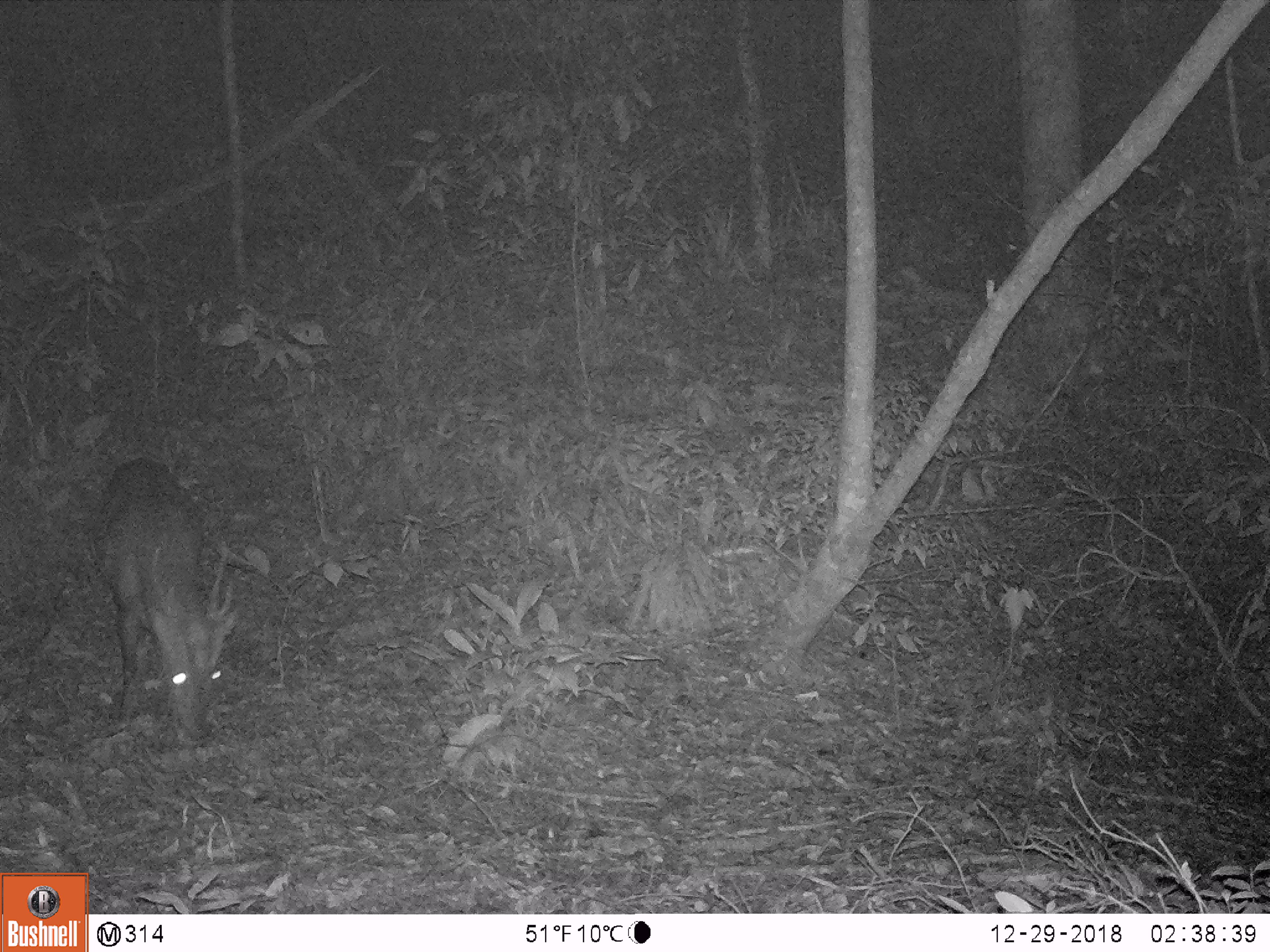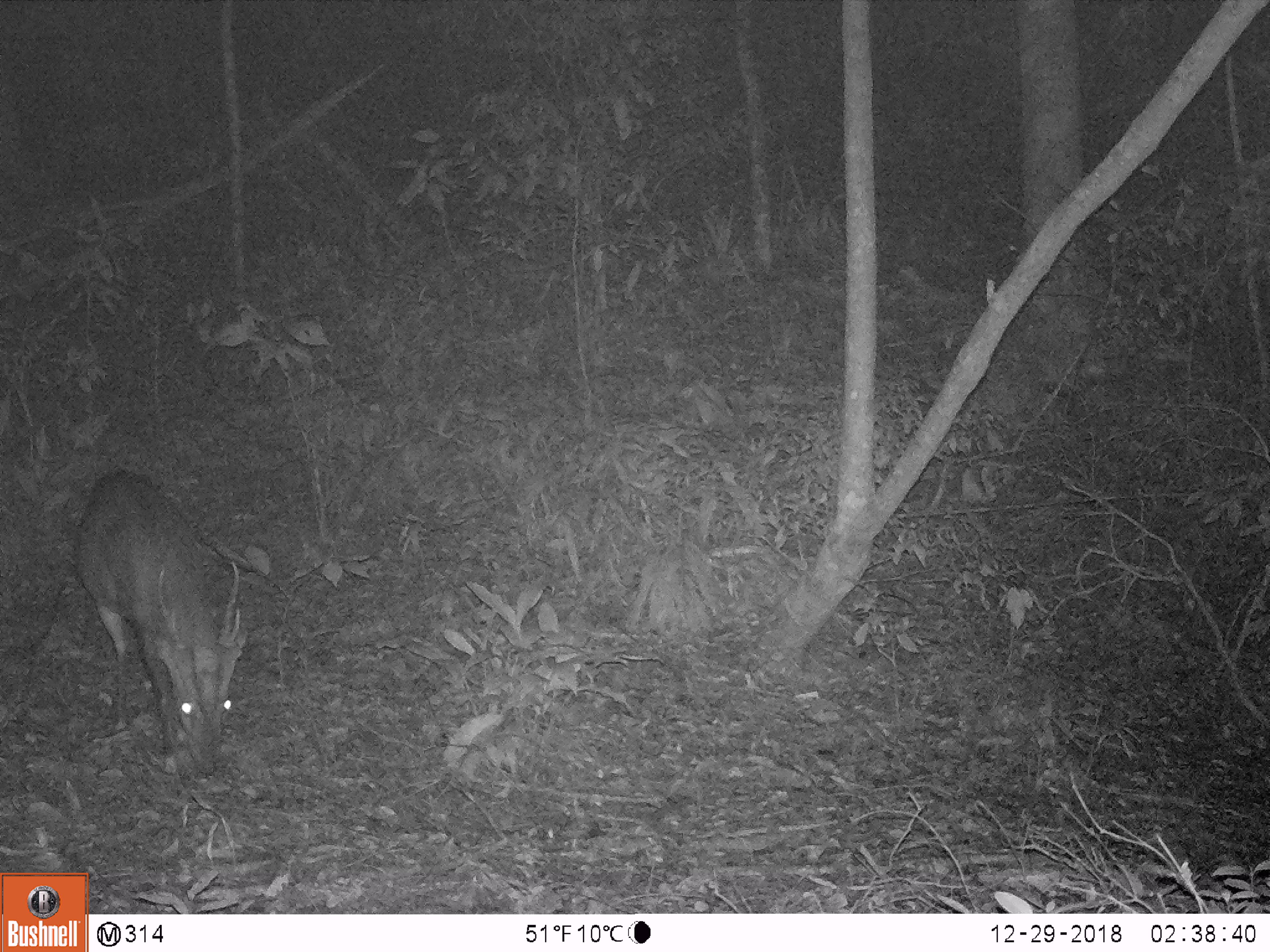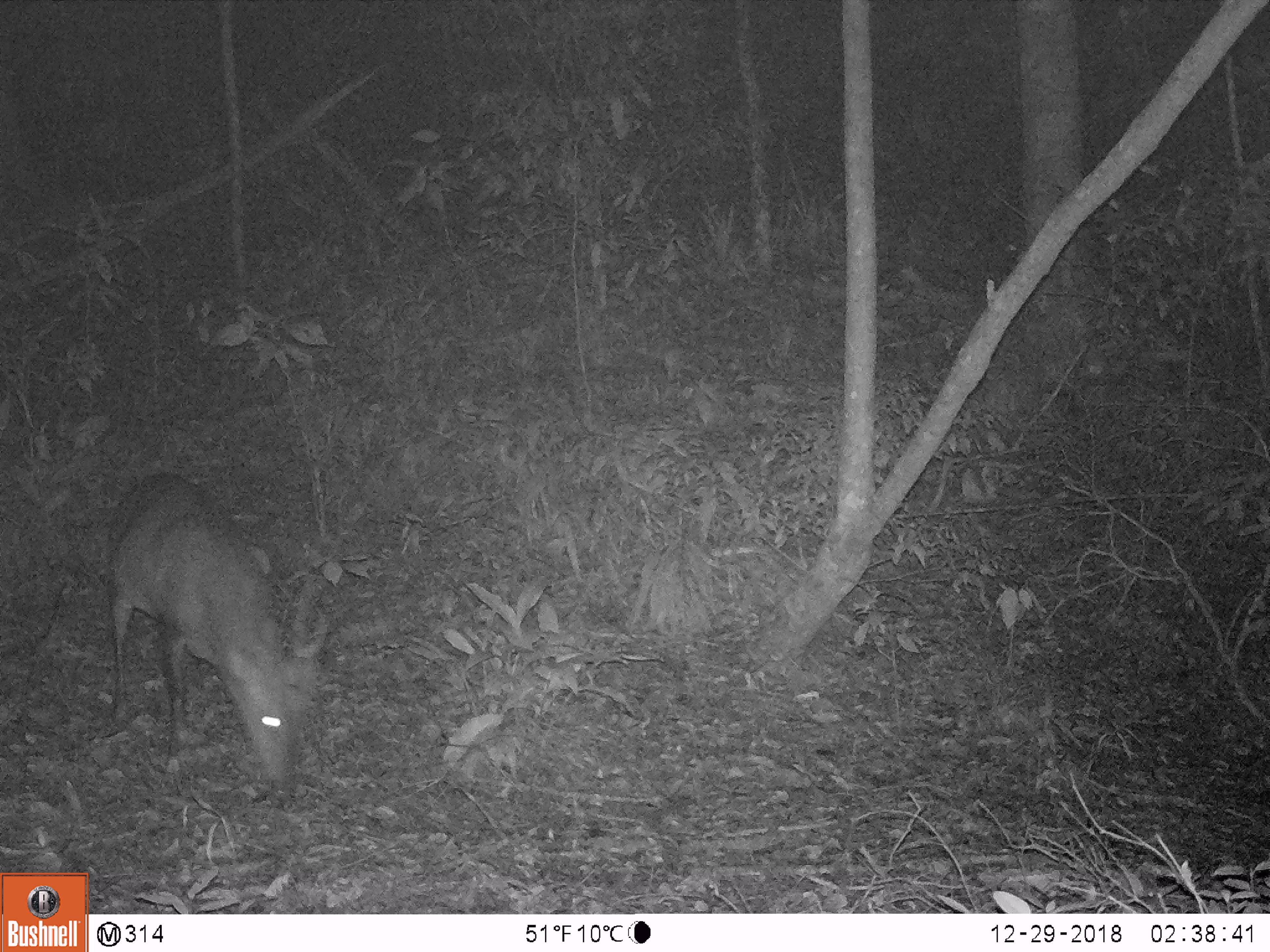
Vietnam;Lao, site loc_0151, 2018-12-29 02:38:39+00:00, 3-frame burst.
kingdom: Animalia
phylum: Chordata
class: Mammalia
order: Artiodactyla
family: Cervidae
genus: Muntiacus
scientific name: Muntiacus vuquangensis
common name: large-antlered muntjac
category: large antlered muntjac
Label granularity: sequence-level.